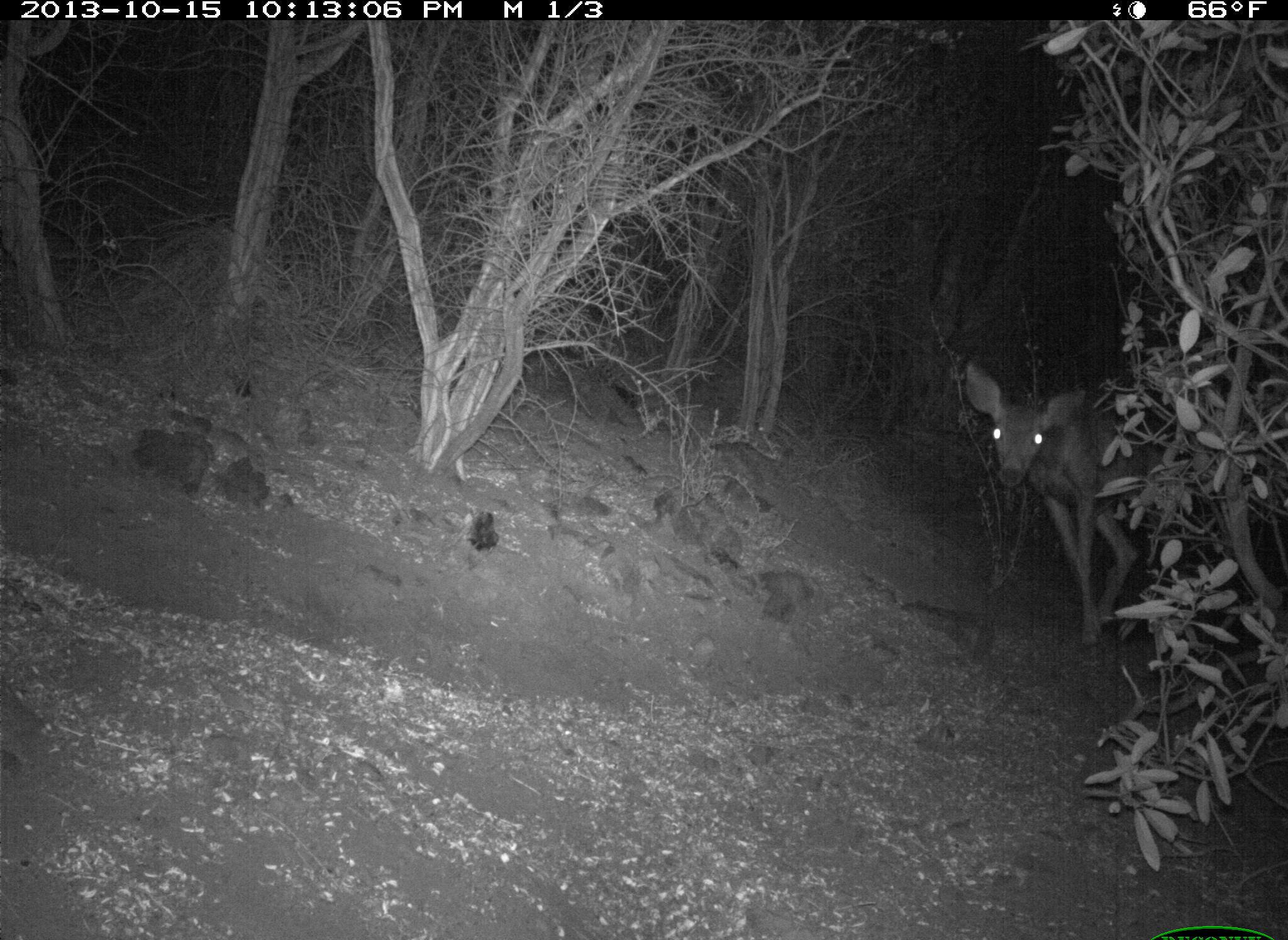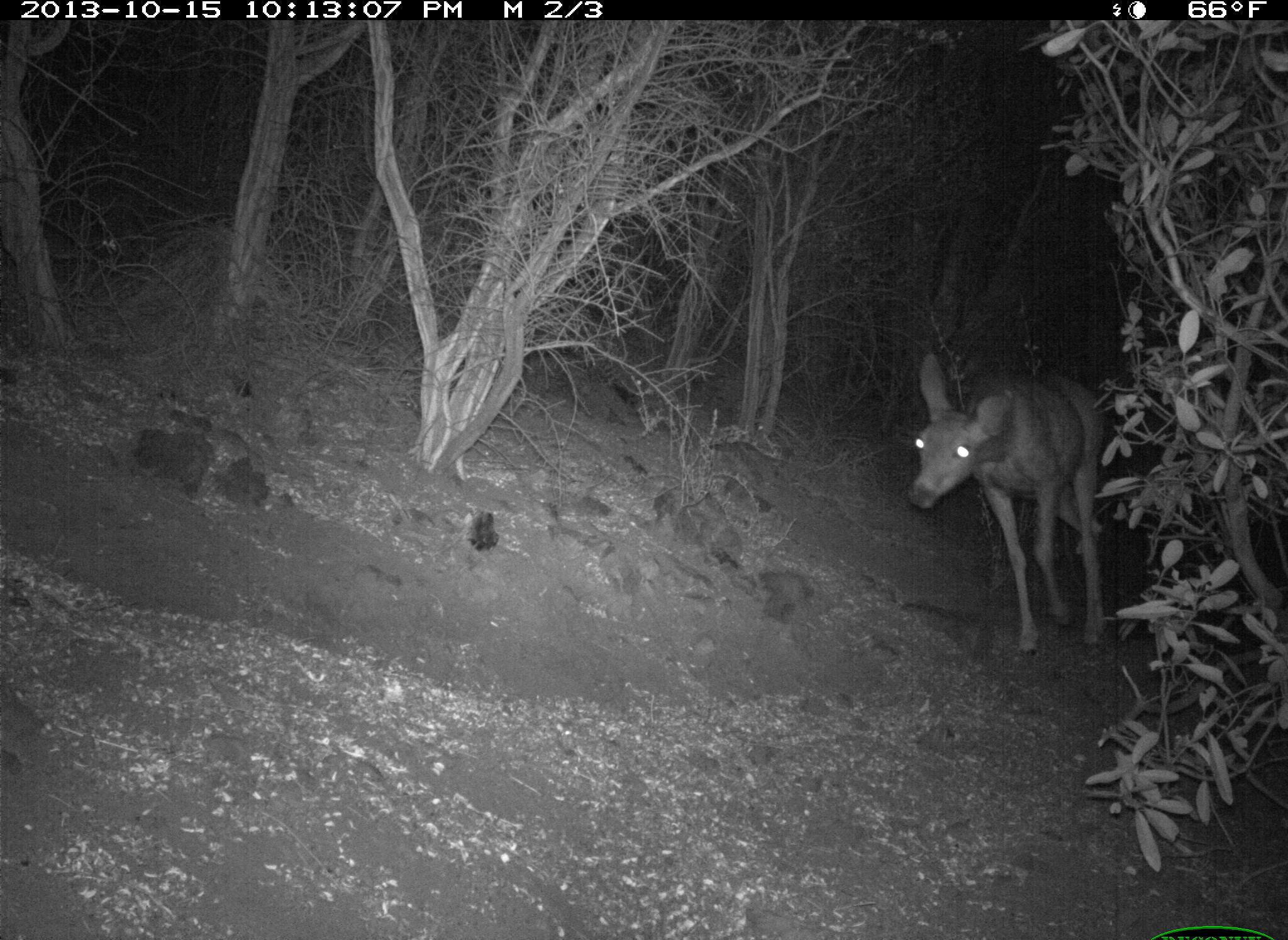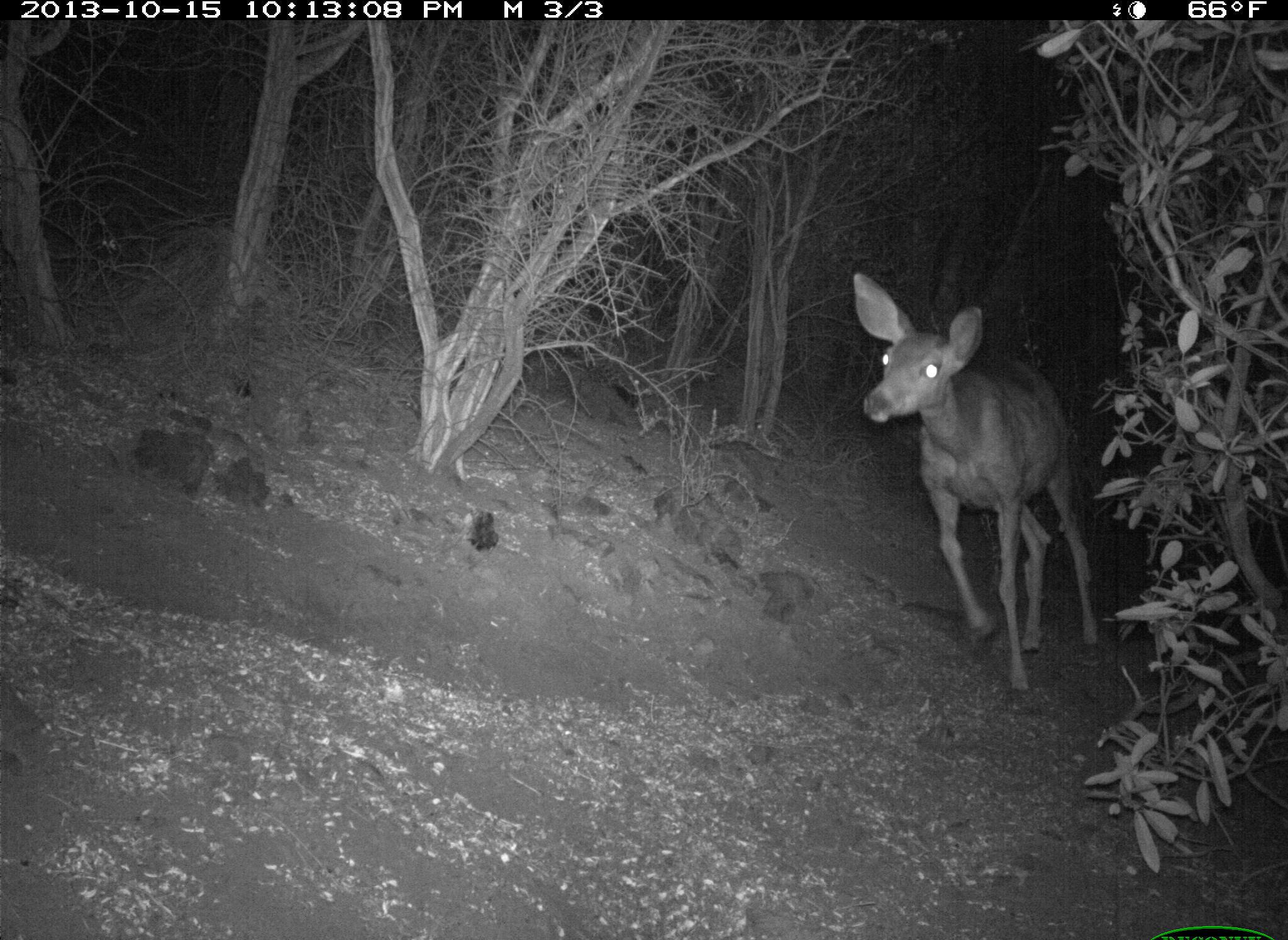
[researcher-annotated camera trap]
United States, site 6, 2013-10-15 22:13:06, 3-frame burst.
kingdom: Animalia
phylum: Chordata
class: Mammalia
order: Artiodactyla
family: Cervidae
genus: Odocoileus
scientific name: Odocoileus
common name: deer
Deer (Odocoileus).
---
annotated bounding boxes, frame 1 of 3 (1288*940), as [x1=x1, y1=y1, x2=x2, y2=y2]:
deer: [x1=958, y1=358, x2=1274, y2=653]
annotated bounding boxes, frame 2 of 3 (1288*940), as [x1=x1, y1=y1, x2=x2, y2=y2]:
deer: [x1=906, y1=349, x2=1124, y2=670]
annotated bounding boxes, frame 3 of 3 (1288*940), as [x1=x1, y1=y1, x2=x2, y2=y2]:
deer: [x1=851, y1=269, x2=1111, y2=701]